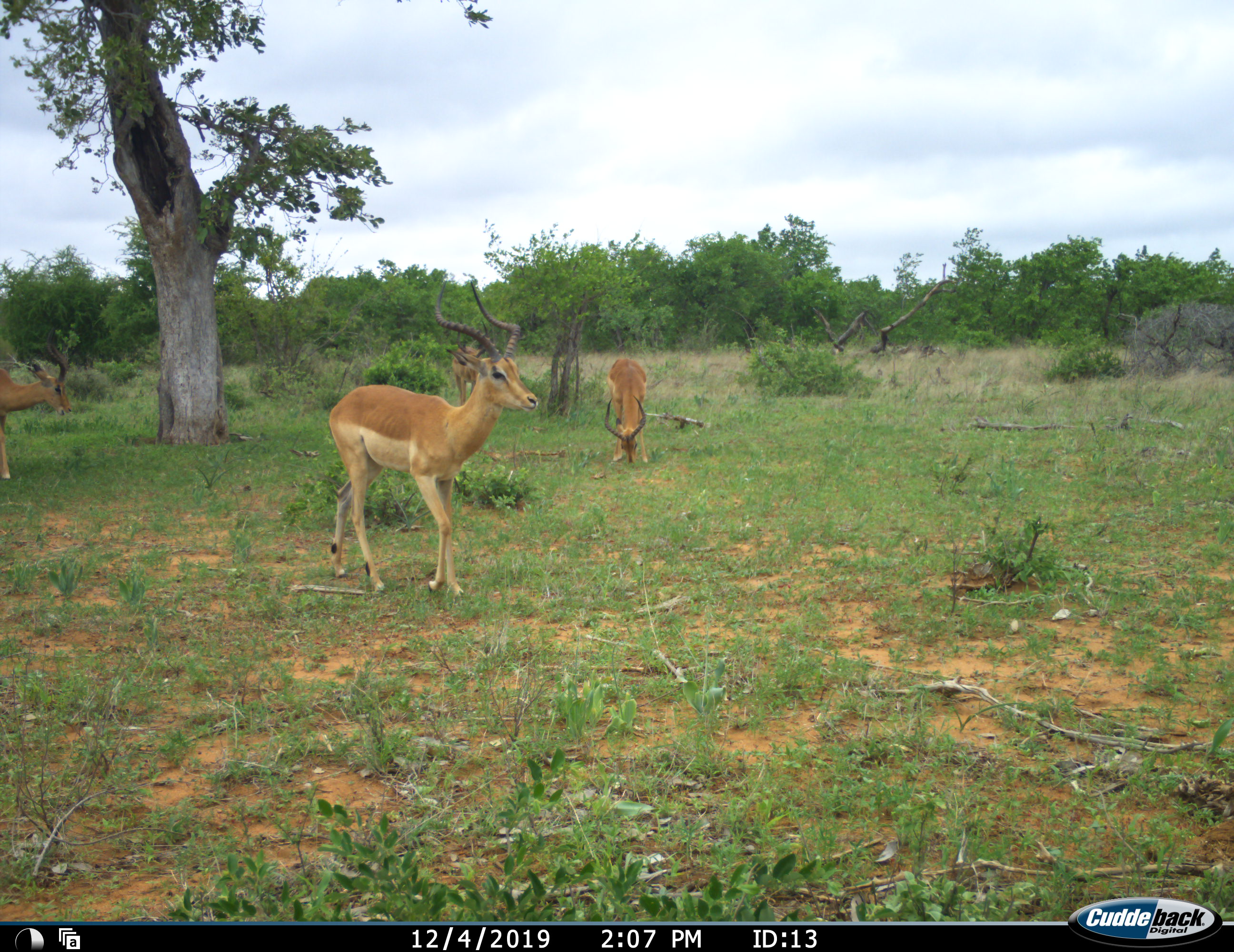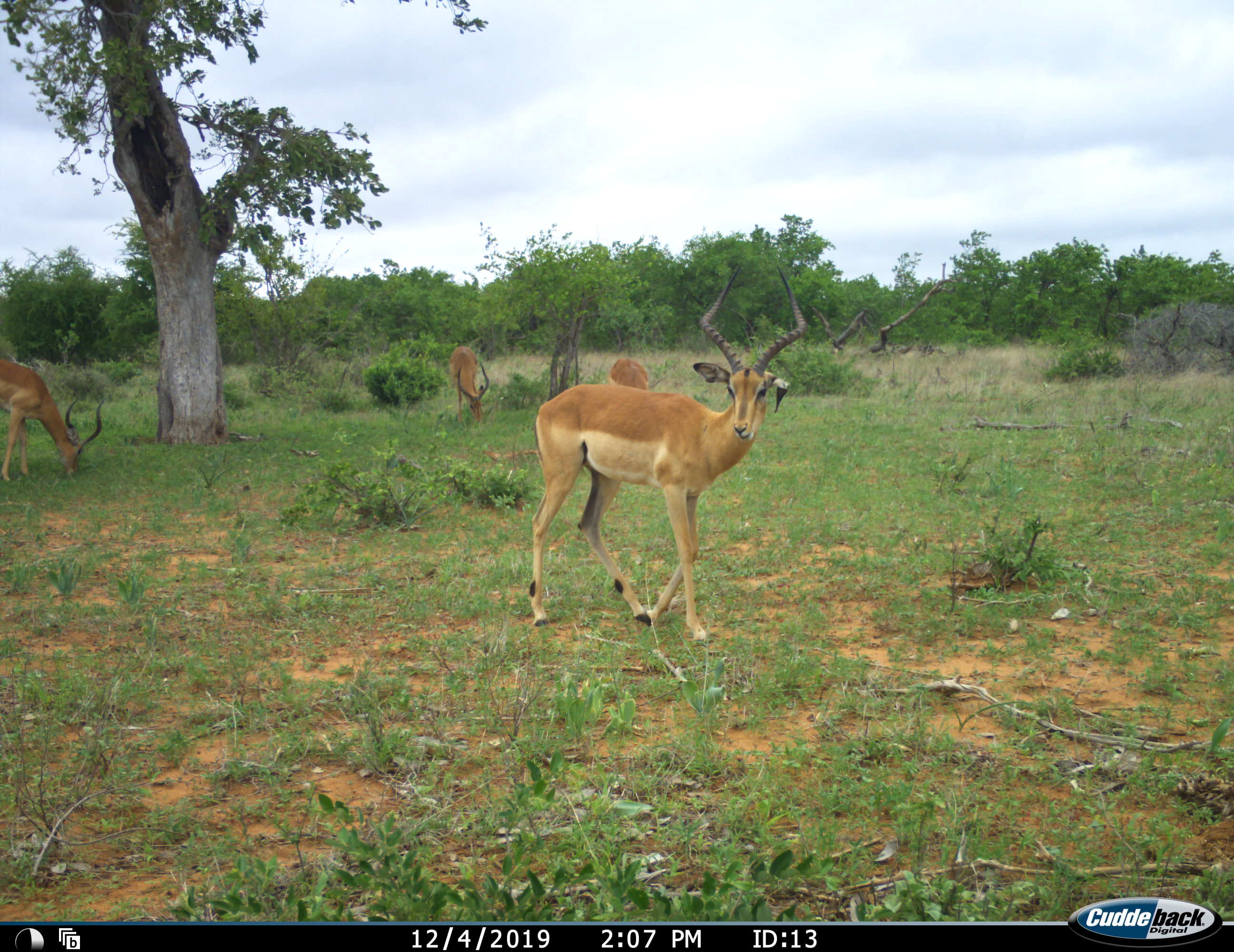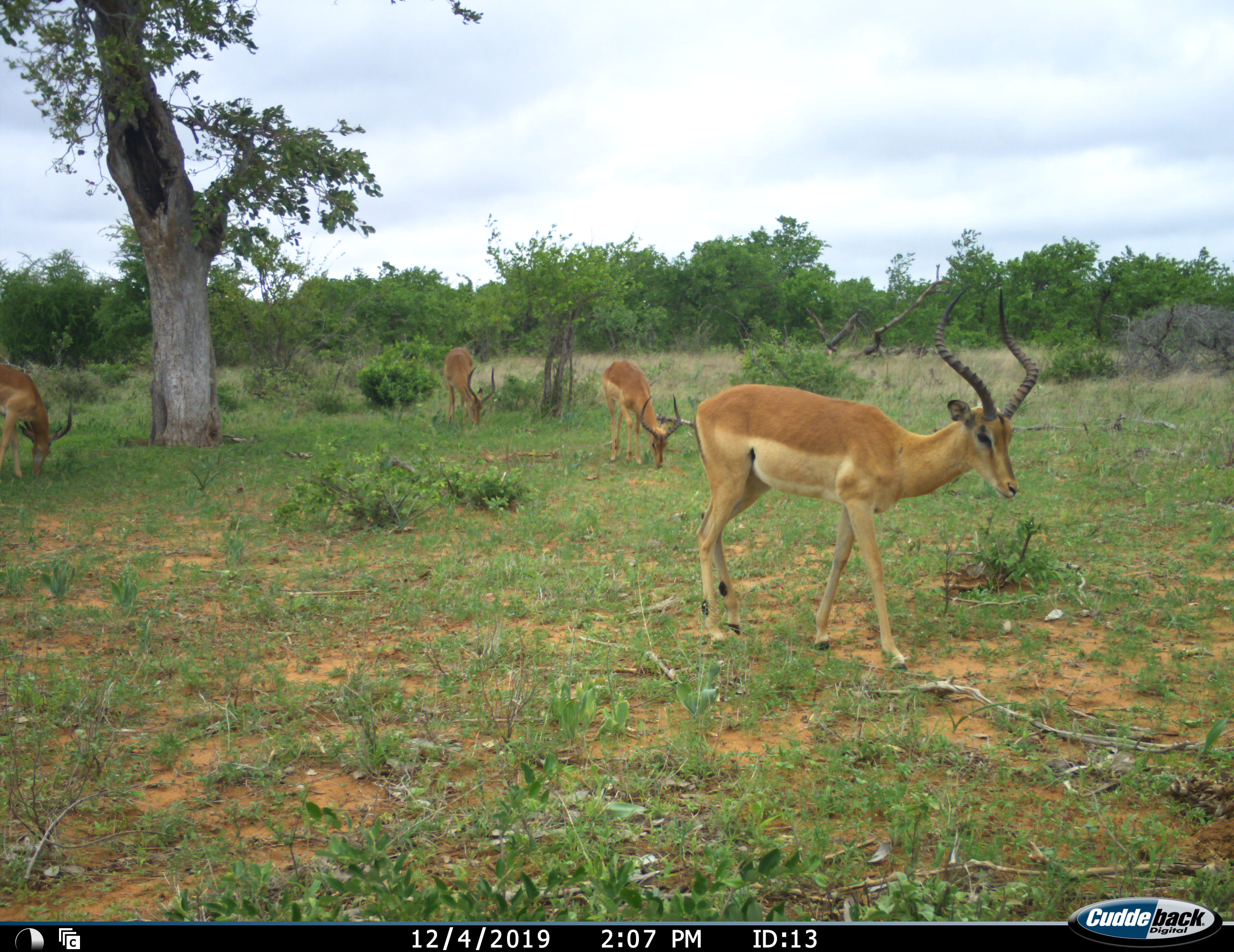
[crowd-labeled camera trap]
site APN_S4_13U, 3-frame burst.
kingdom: Animalia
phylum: Chordata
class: Mammalia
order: Artiodactyla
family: Bovidae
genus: Aepyceros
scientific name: Aepyceros melampus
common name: impala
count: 4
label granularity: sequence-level